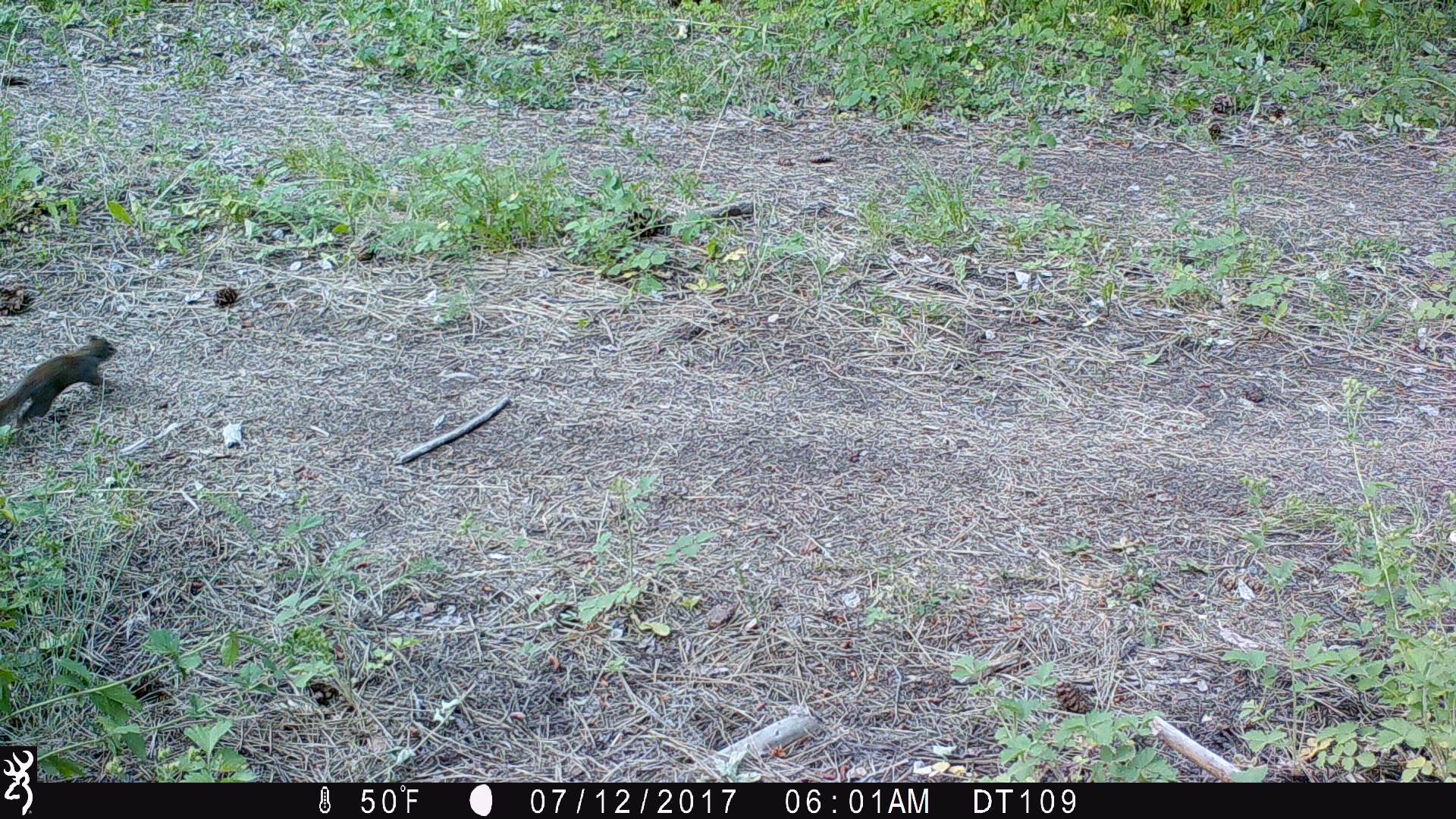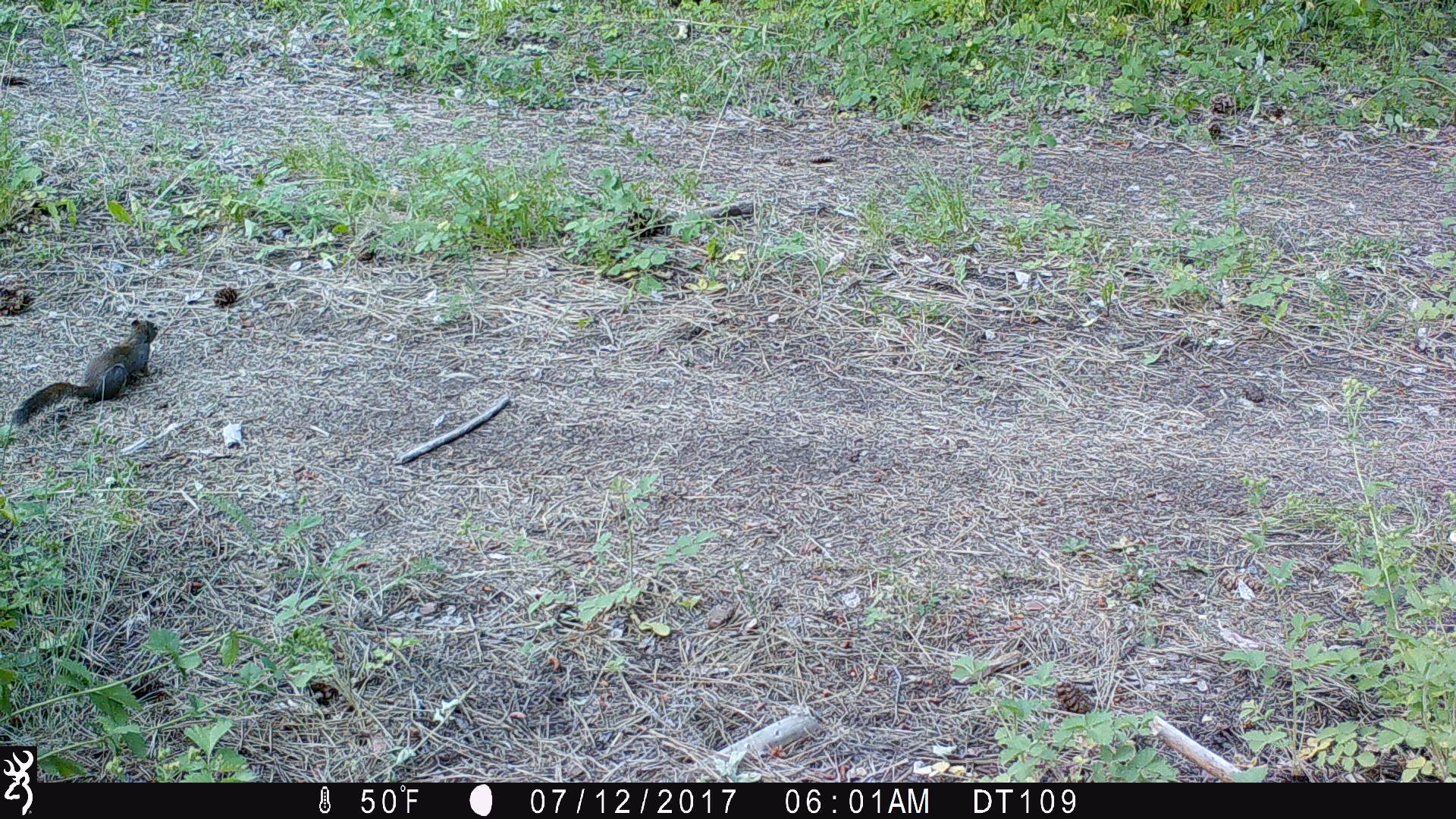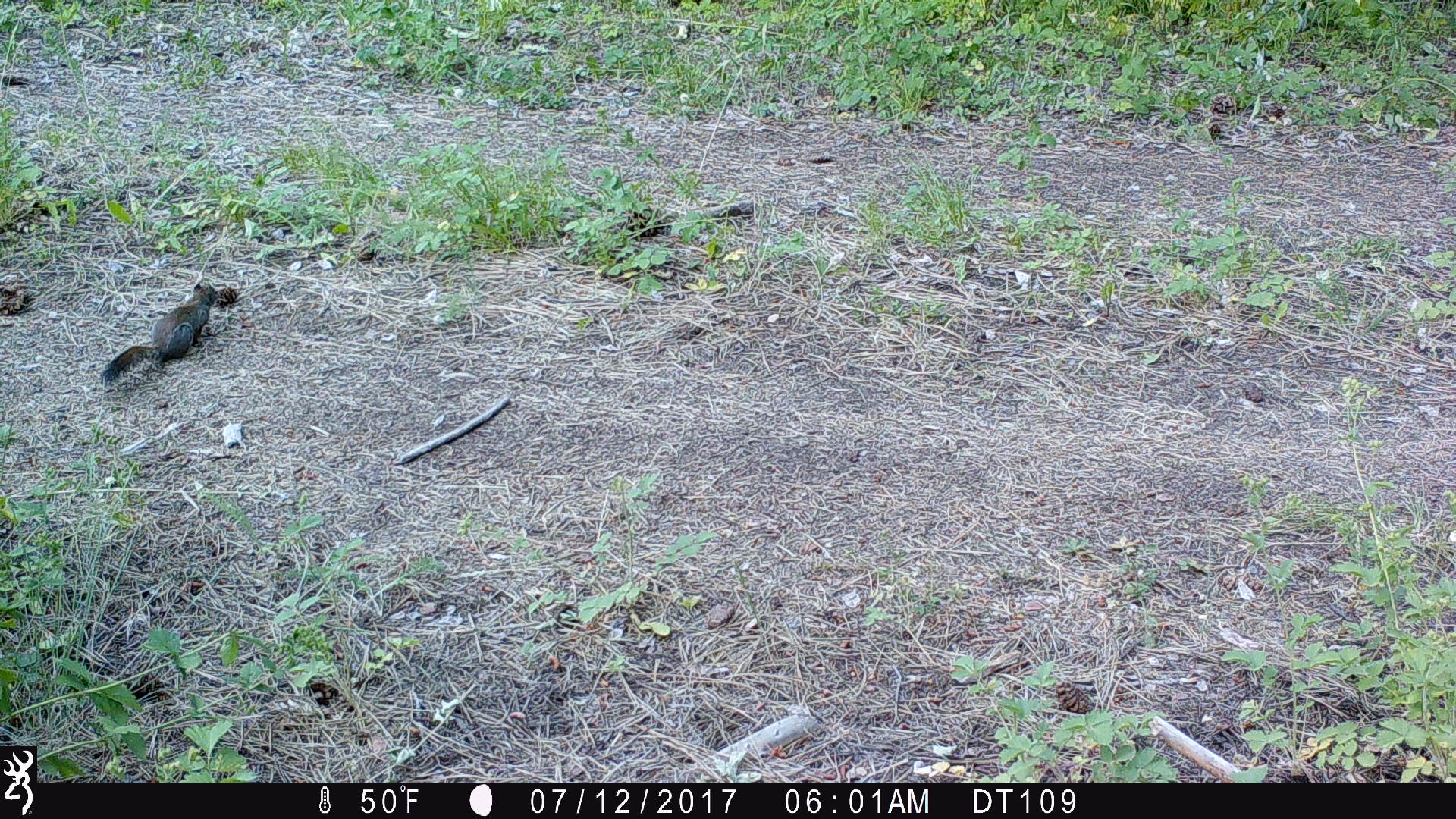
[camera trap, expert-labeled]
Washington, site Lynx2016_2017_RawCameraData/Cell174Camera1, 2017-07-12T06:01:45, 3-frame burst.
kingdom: Animalia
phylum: Chordata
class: Mammalia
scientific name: Mammalia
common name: small mammal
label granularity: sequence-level